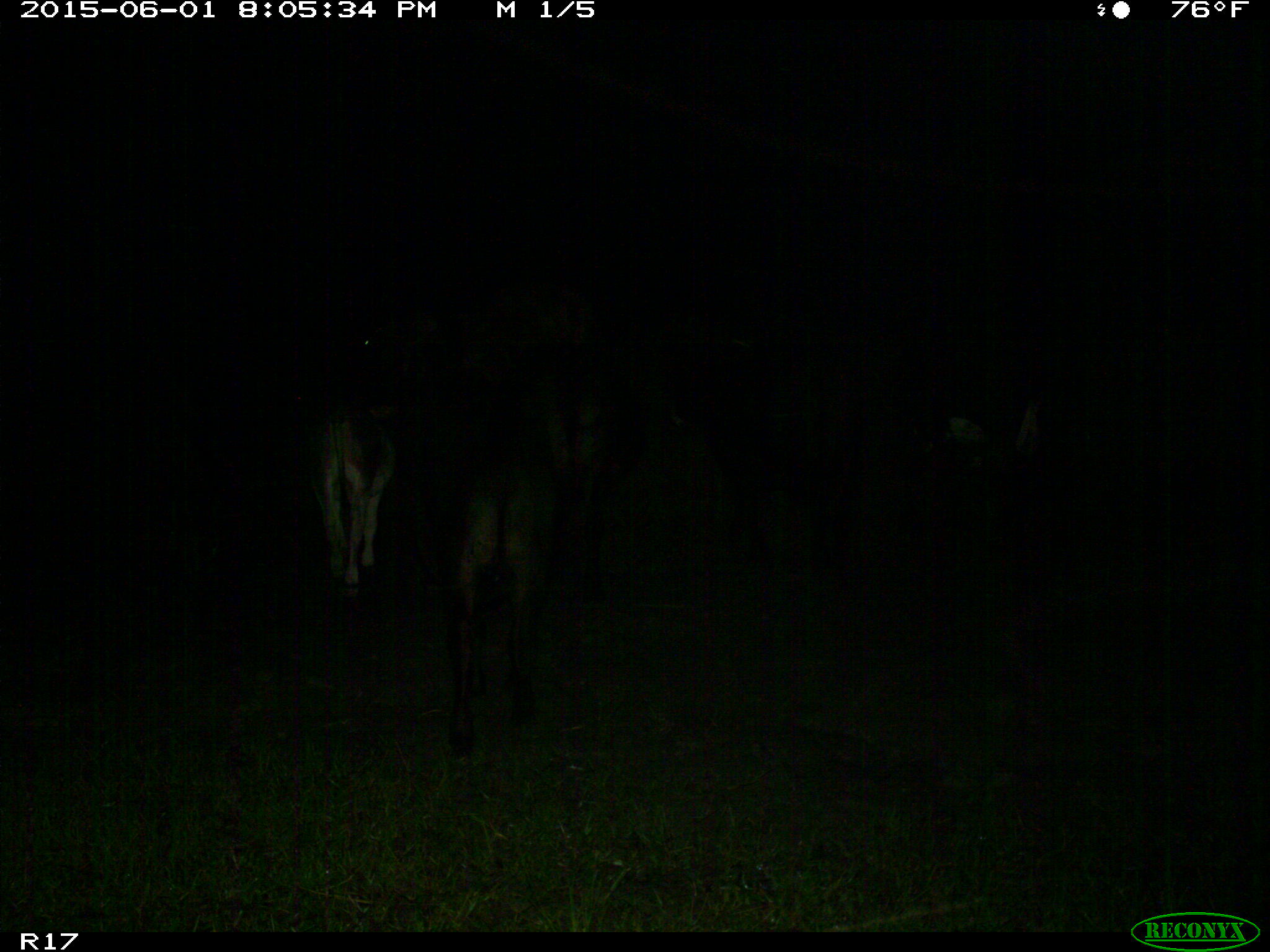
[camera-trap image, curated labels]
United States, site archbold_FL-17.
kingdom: Animalia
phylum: Chordata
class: Mammalia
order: Artiodactyla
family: Bovidae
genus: Bos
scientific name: Bos taurus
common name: domestic cow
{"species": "Bos taurus (domestic cow)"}